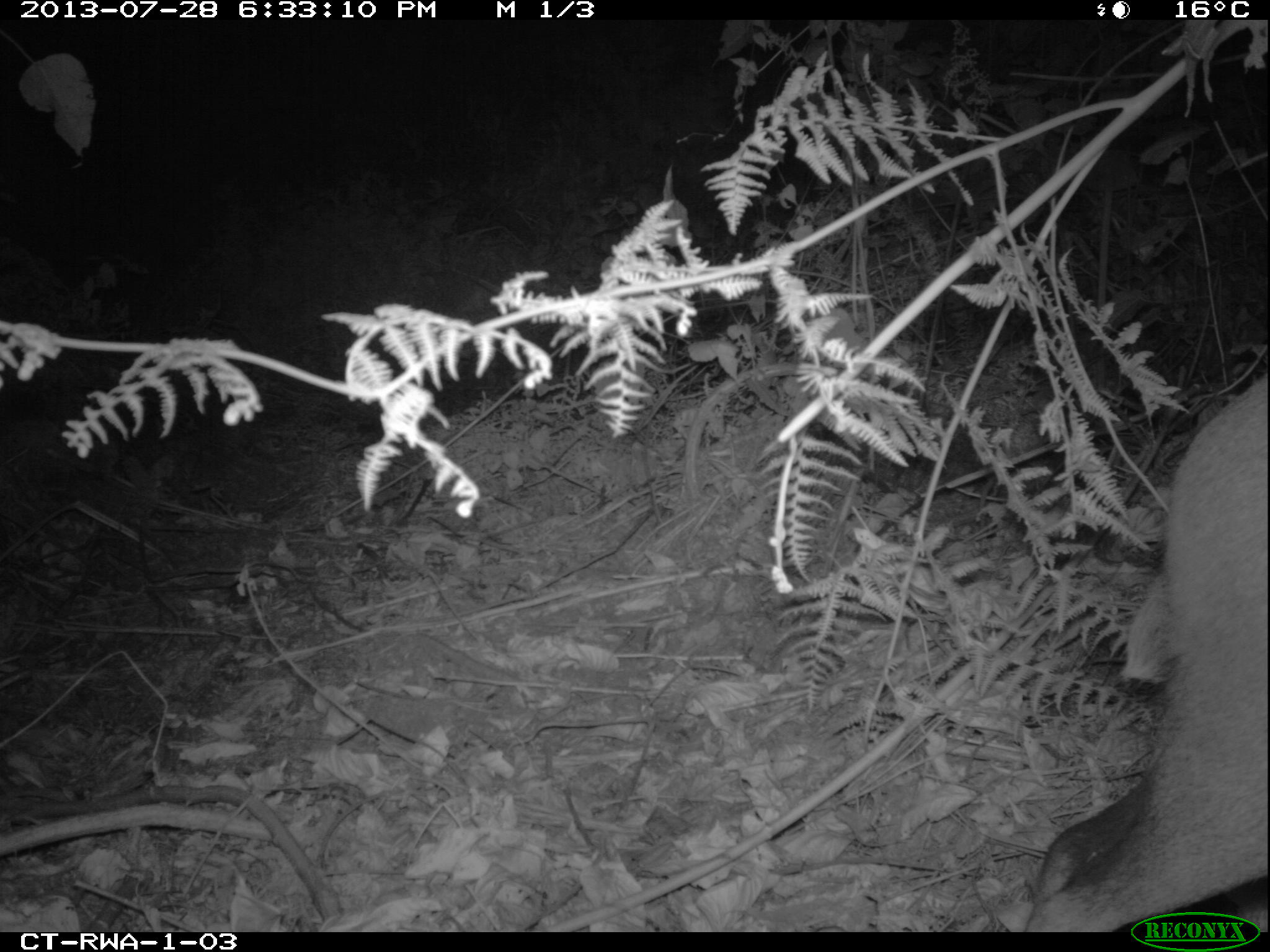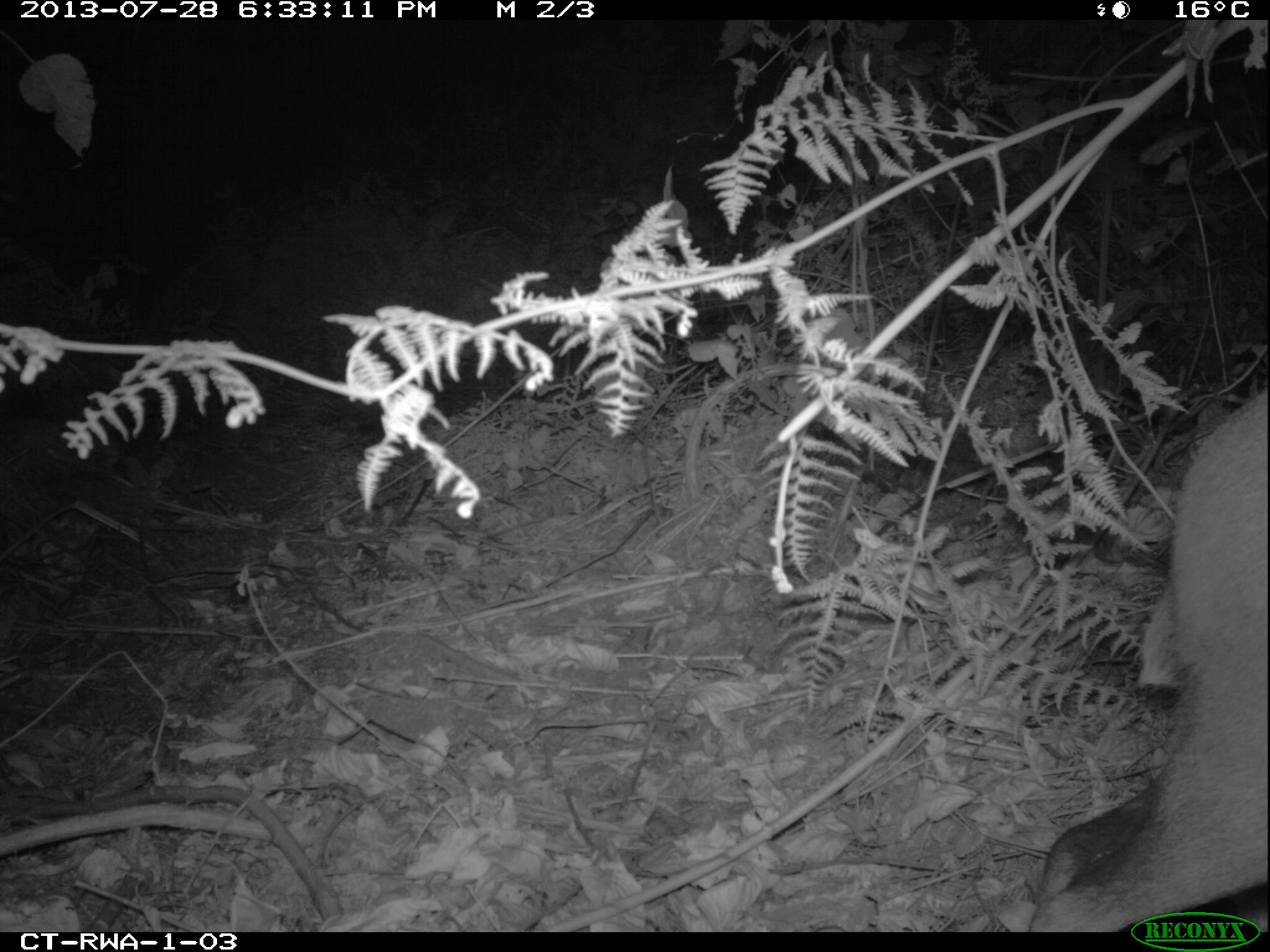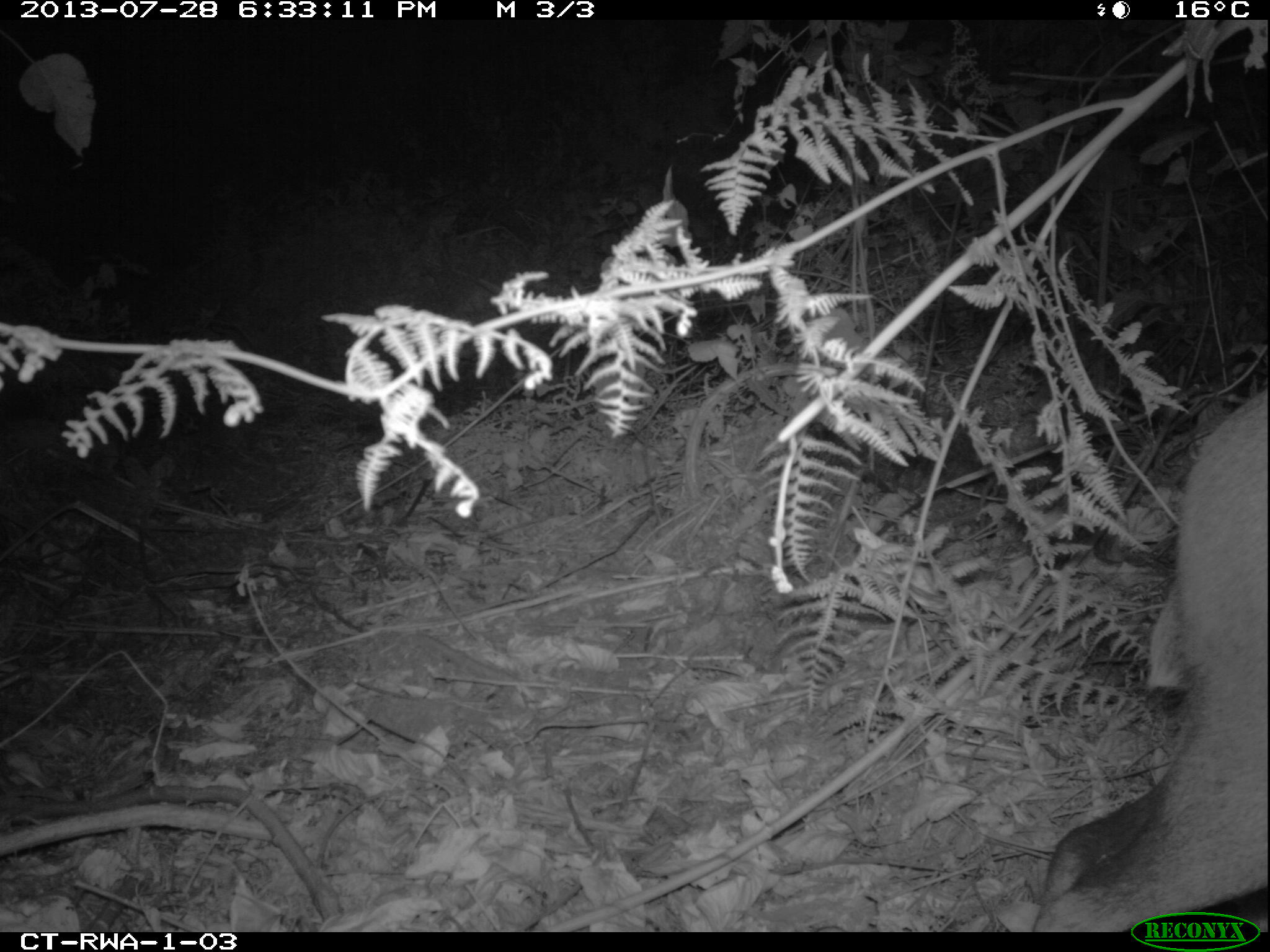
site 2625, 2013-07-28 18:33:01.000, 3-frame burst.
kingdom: Animalia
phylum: Chordata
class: Mammalia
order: Artiodactyla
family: Bovidae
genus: Cephalophus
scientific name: Cephalophus nigrifrons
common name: black-fronted duiker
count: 2